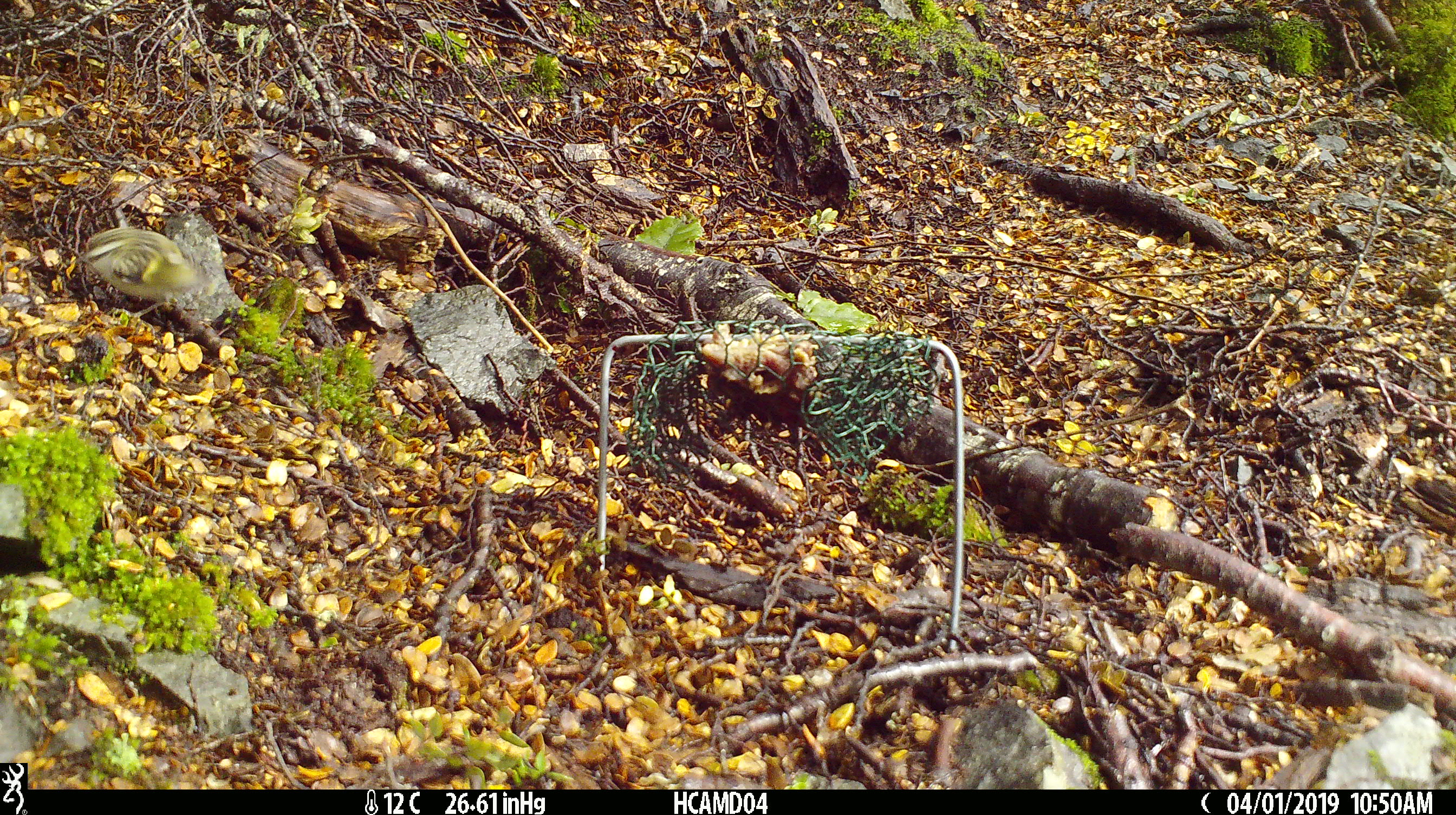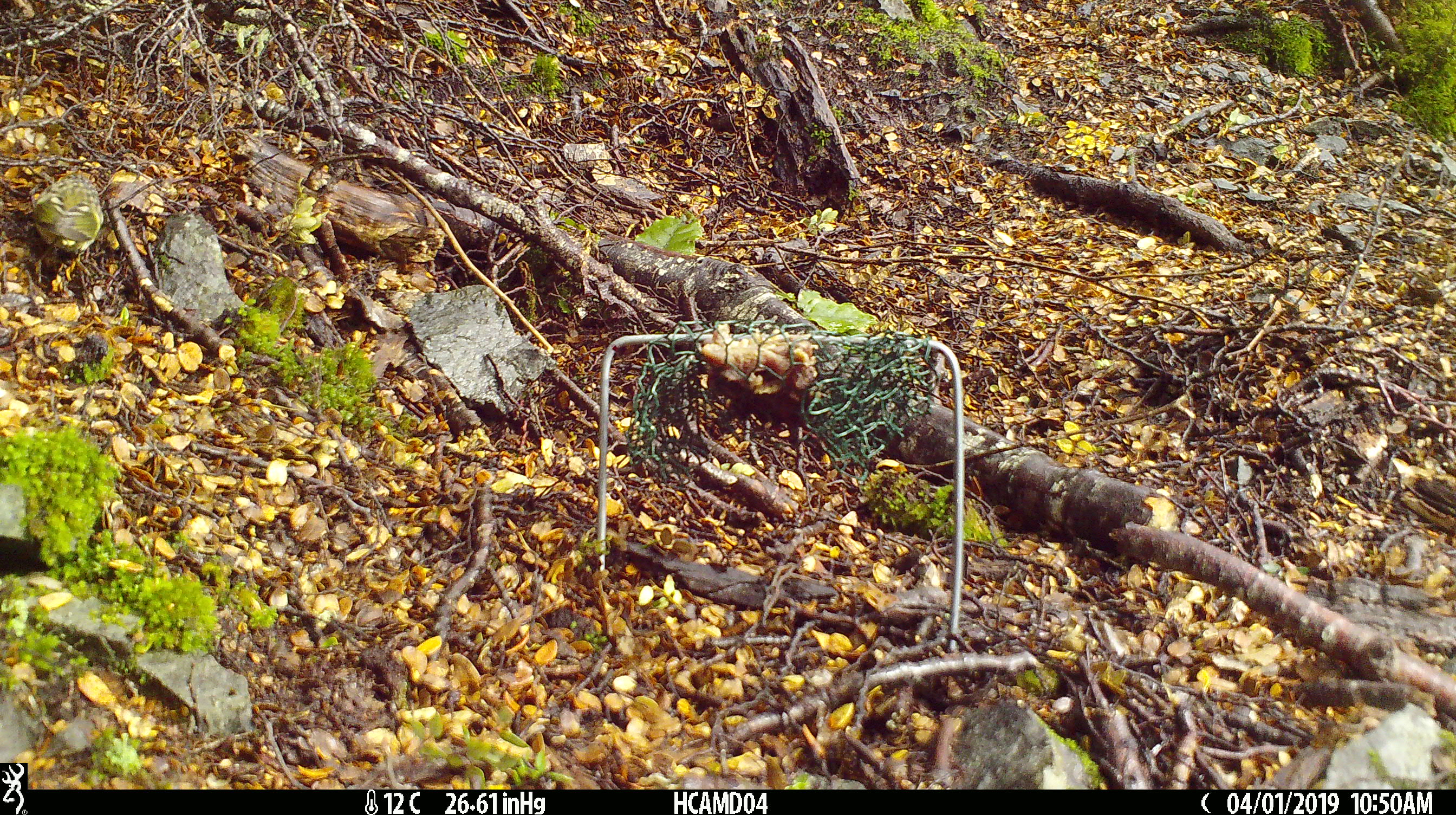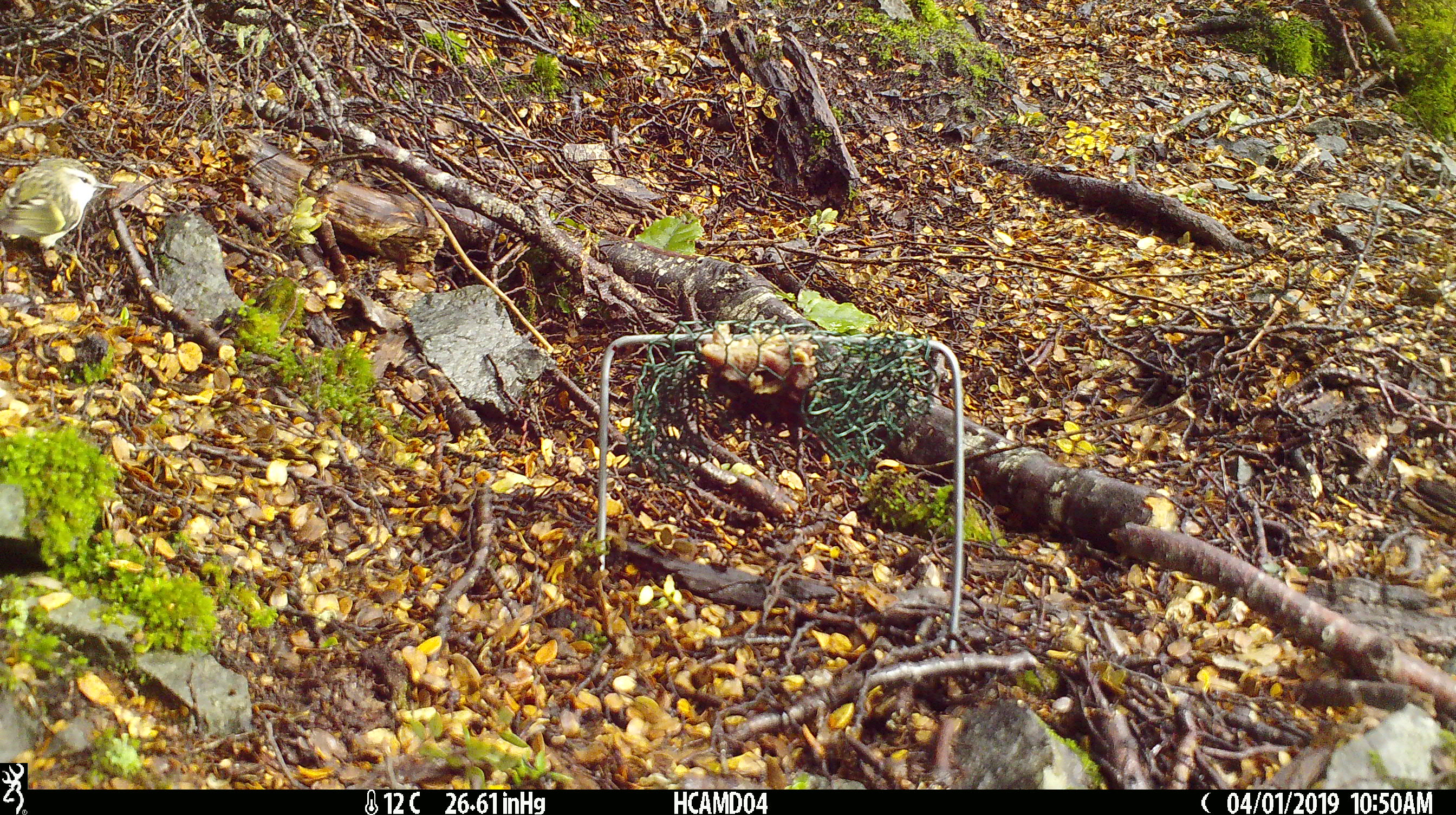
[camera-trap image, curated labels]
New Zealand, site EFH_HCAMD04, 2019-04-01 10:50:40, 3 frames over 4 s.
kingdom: Animalia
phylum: Chordata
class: Aves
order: Passeriformes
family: Acanthisittidae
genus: Acanthisitta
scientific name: Acanthisitta chloris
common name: rifleman